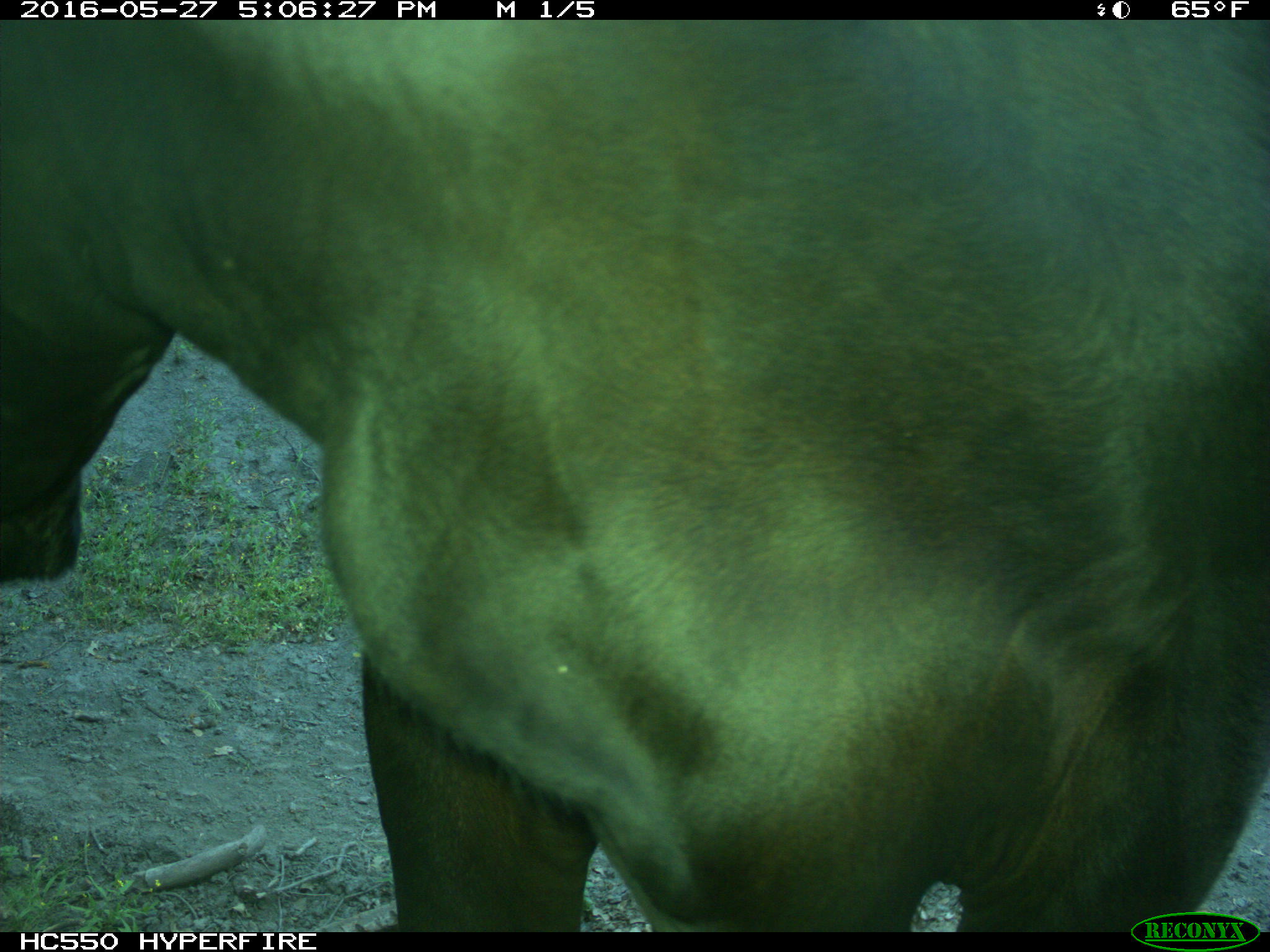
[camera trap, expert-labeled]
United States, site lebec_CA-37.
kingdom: Animalia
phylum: Chordata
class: Mammalia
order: Artiodactyla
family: Bovidae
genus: Bos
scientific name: Bos taurus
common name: domestic cow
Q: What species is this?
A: Bos taurus (domestic cow).